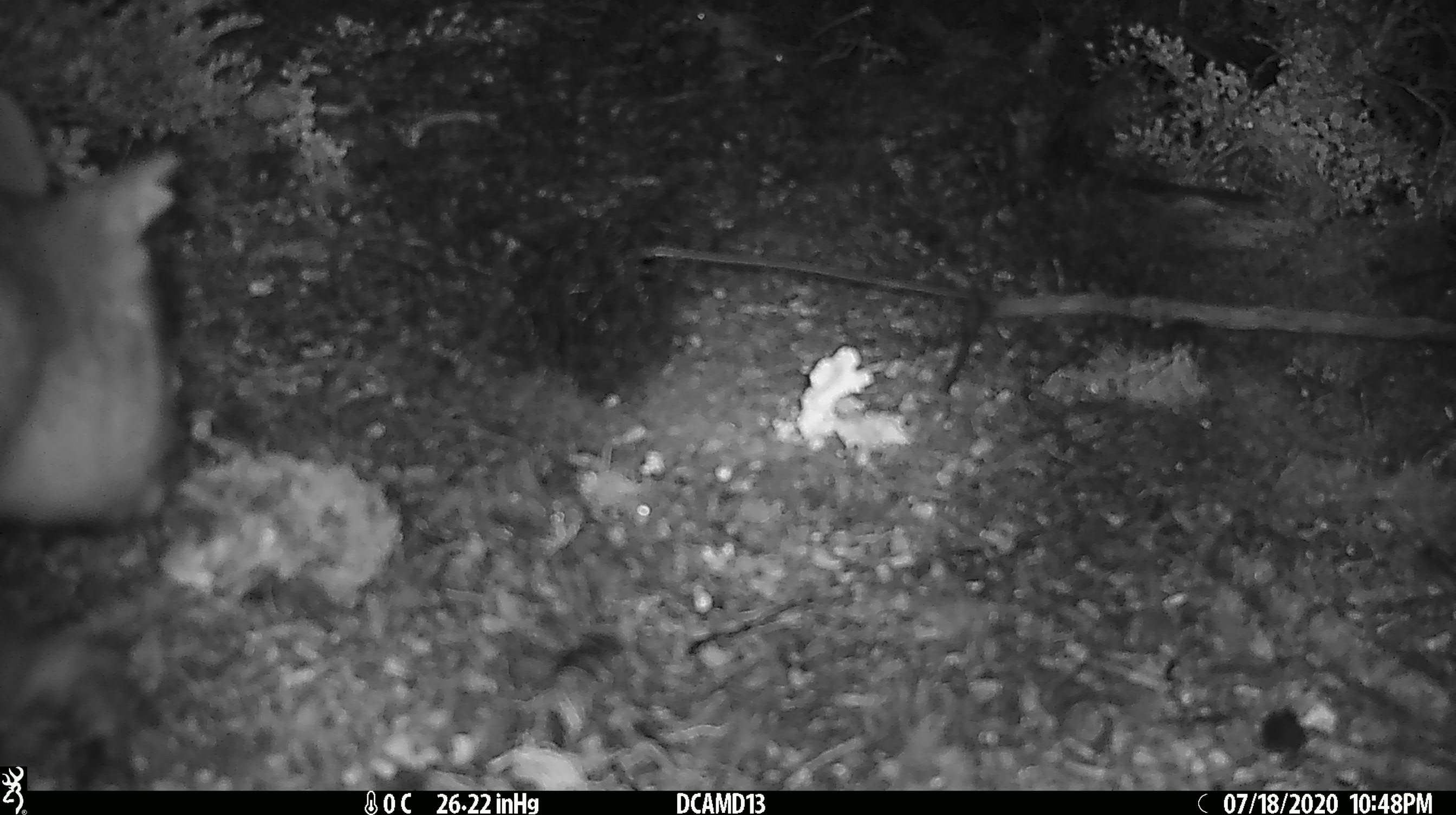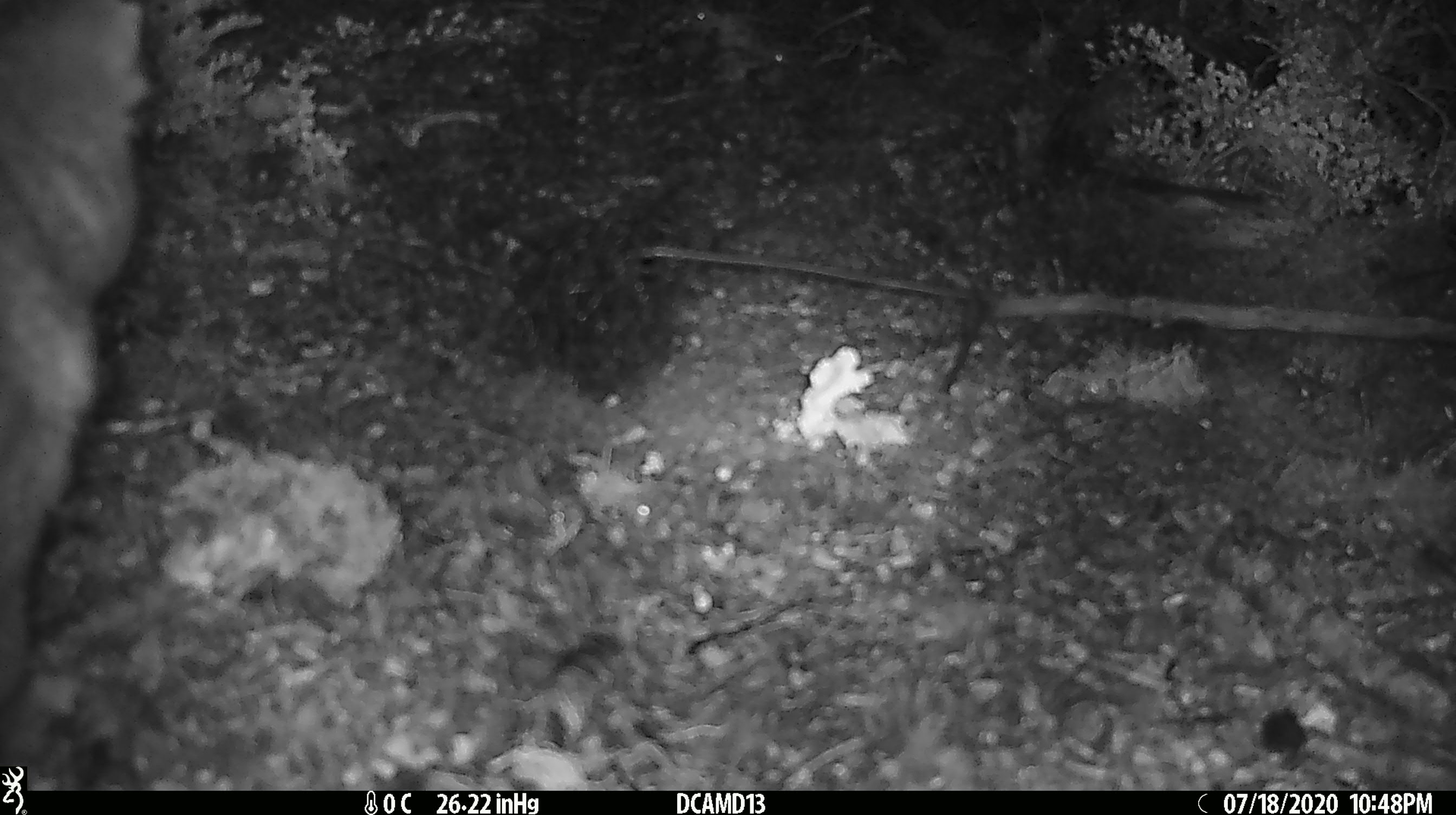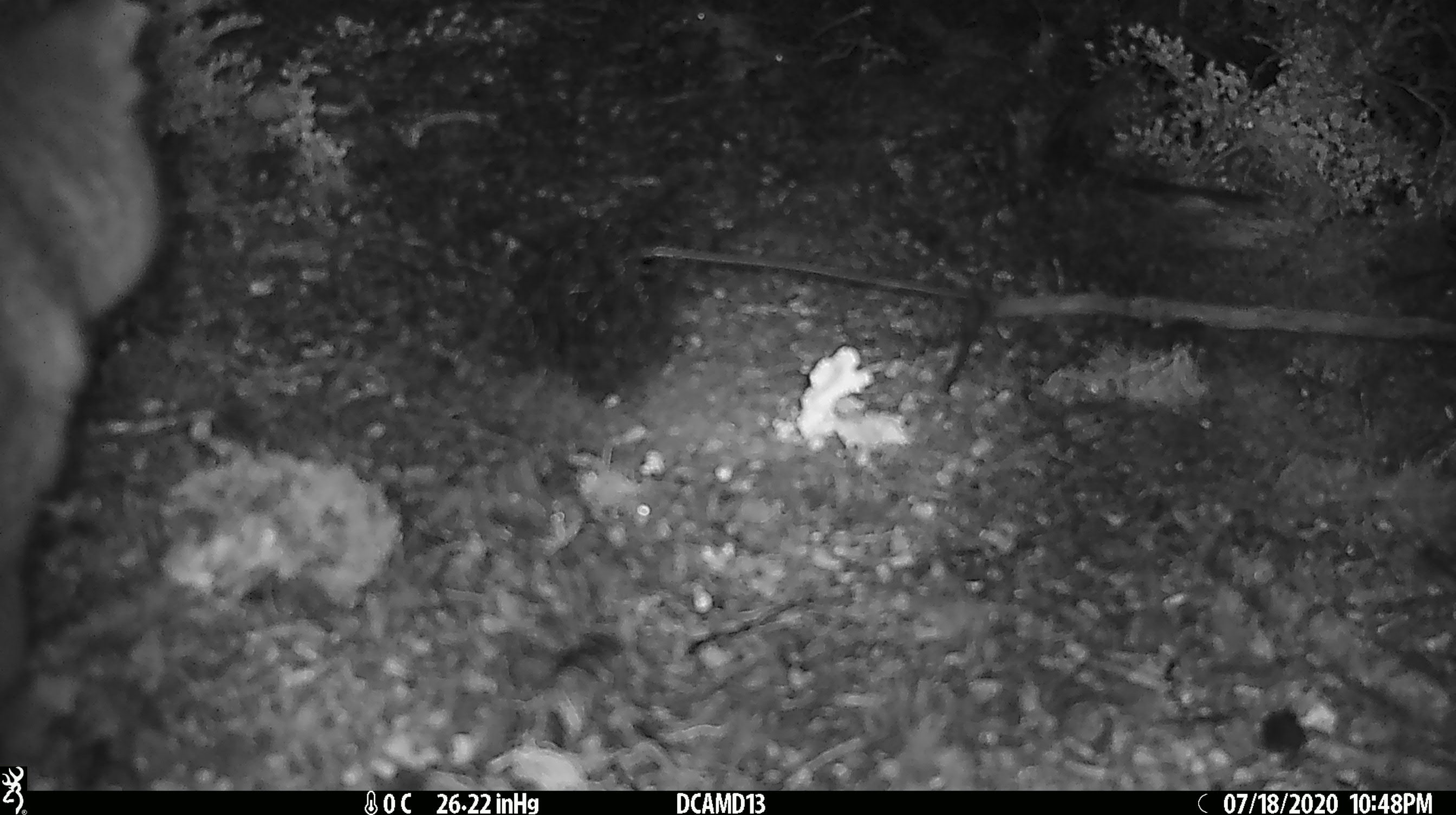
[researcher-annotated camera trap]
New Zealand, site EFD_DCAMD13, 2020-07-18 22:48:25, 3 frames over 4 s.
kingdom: Animalia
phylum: Chordata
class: Mammalia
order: Diprotodontia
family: Phalangeridae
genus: Trichosurus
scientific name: Trichosurus vulpecula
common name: common brushtail possum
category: possum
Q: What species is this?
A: Possum (common brushtail possum) (Trichosurus vulpecula).